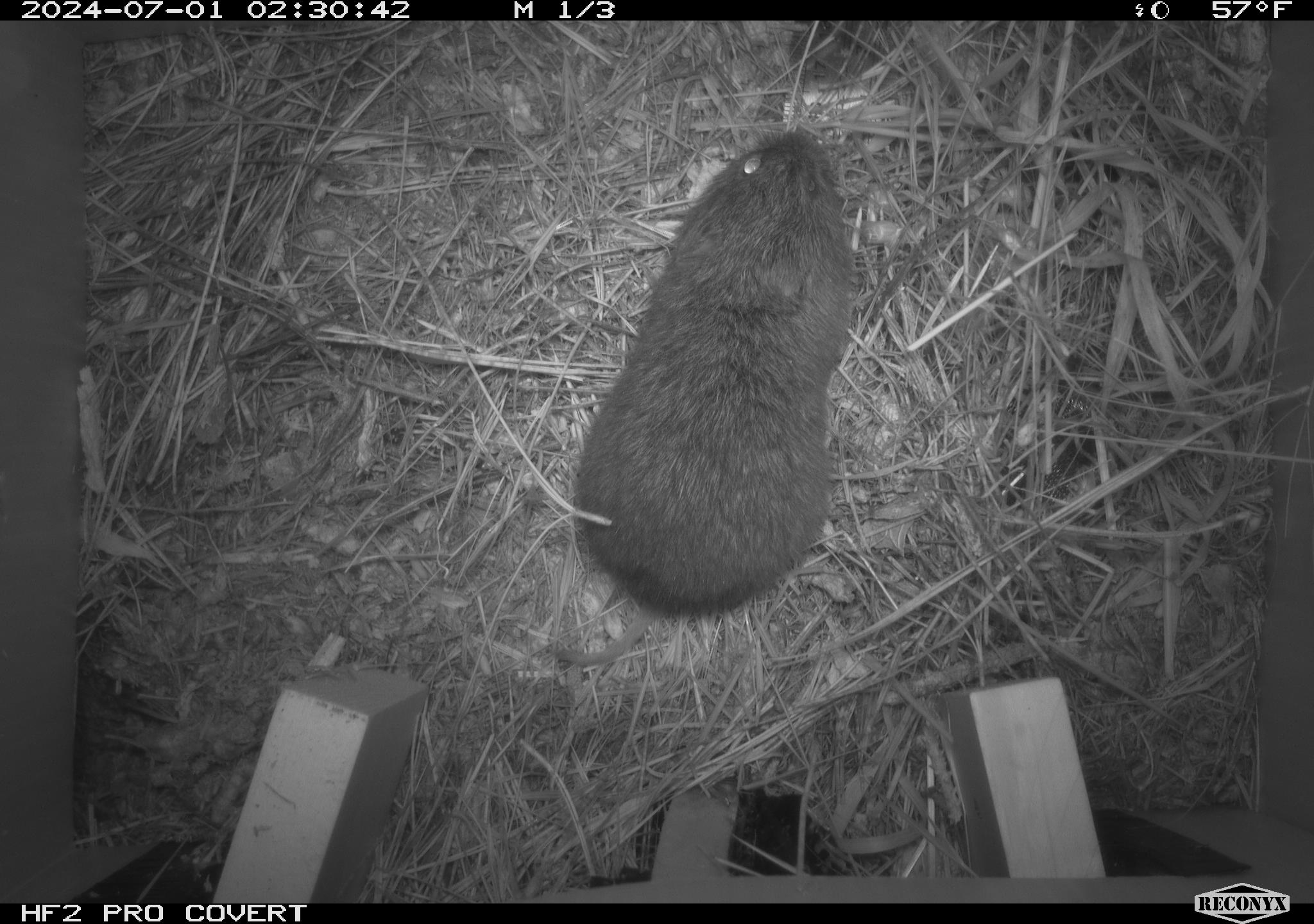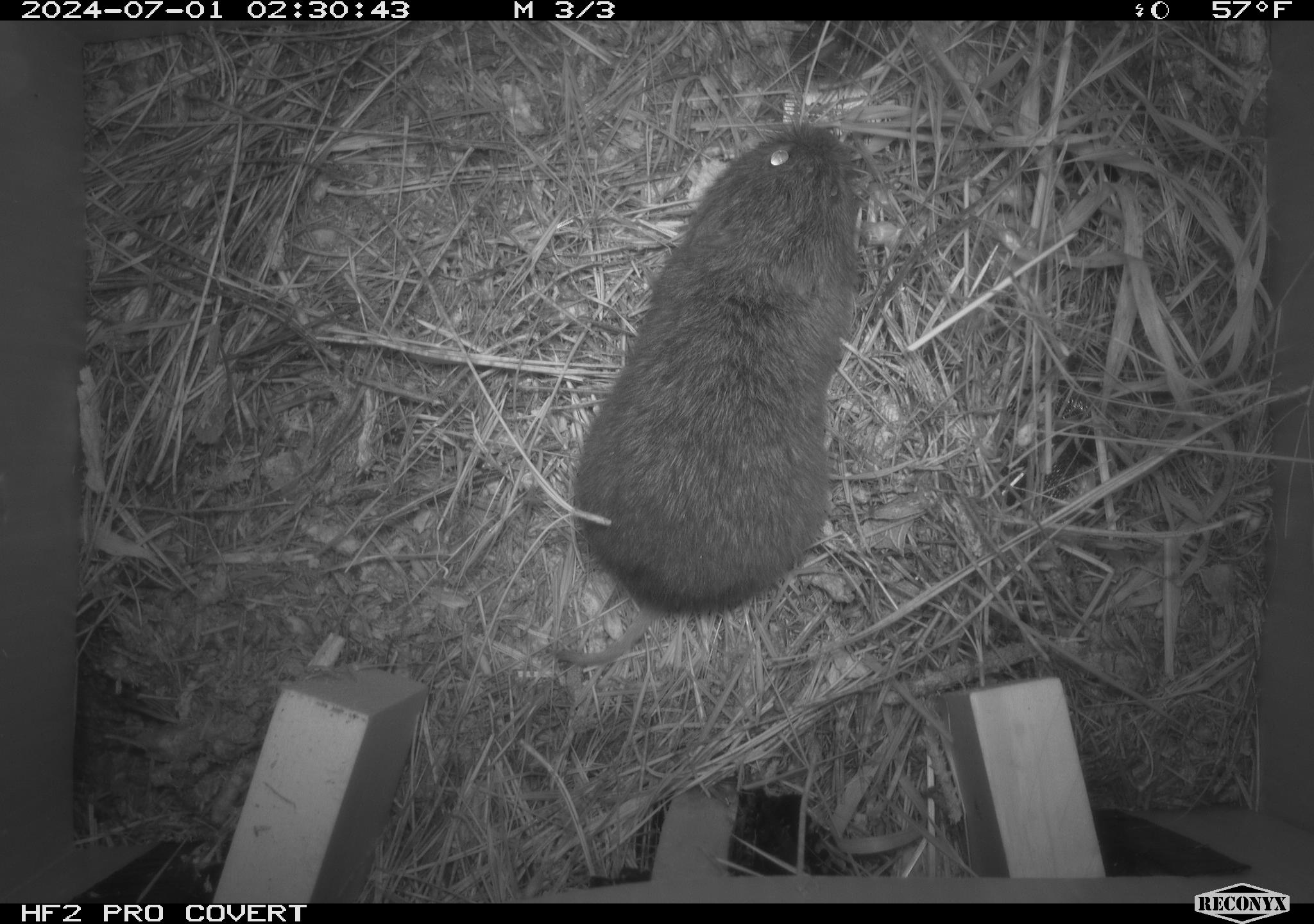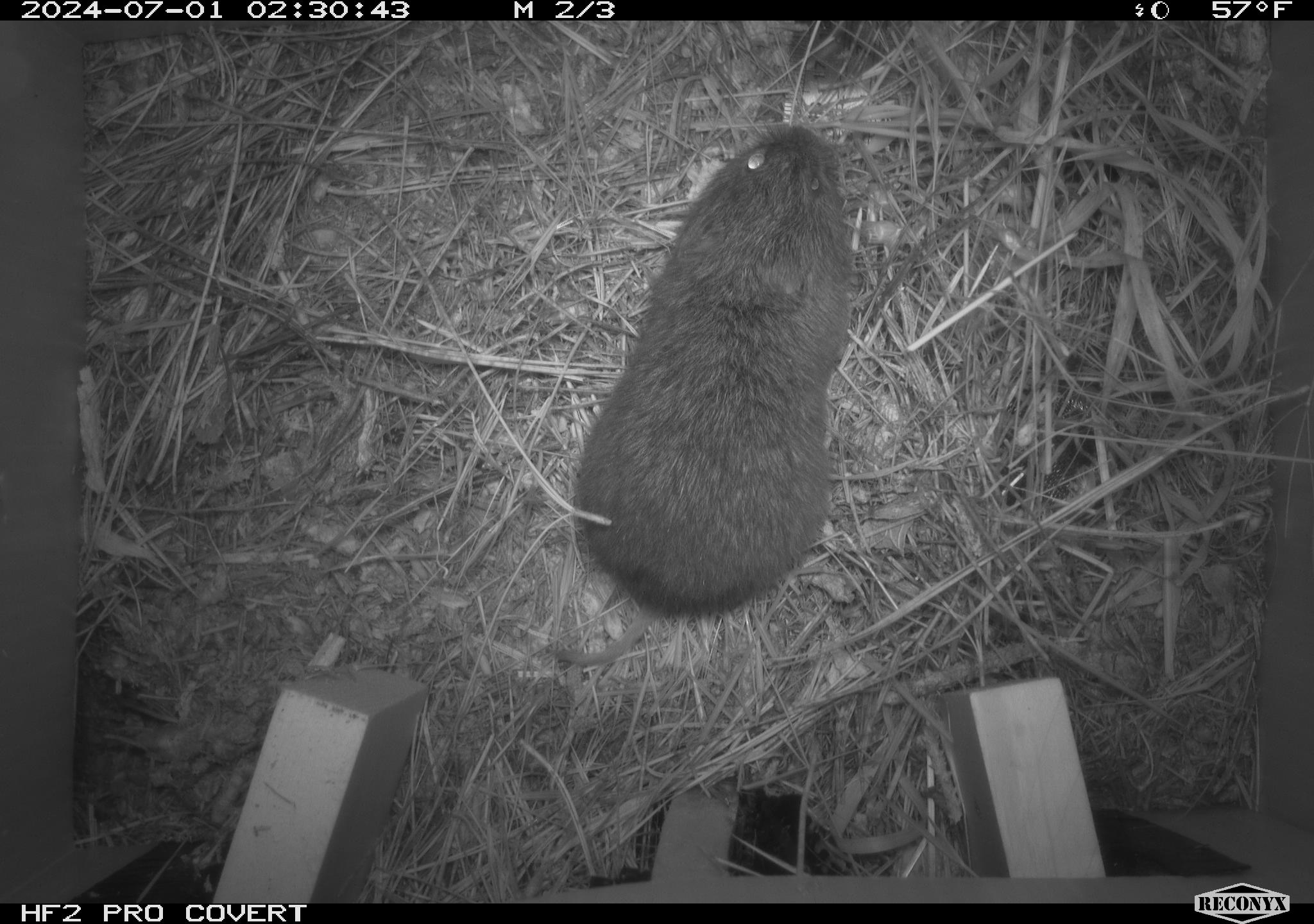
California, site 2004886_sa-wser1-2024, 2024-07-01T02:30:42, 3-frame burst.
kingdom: Animalia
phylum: Chordata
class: Mammalia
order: Rodentia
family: Cricetidae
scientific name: Arvicolinae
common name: voles, lemmings, and muskrats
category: arvicolinae subfamily